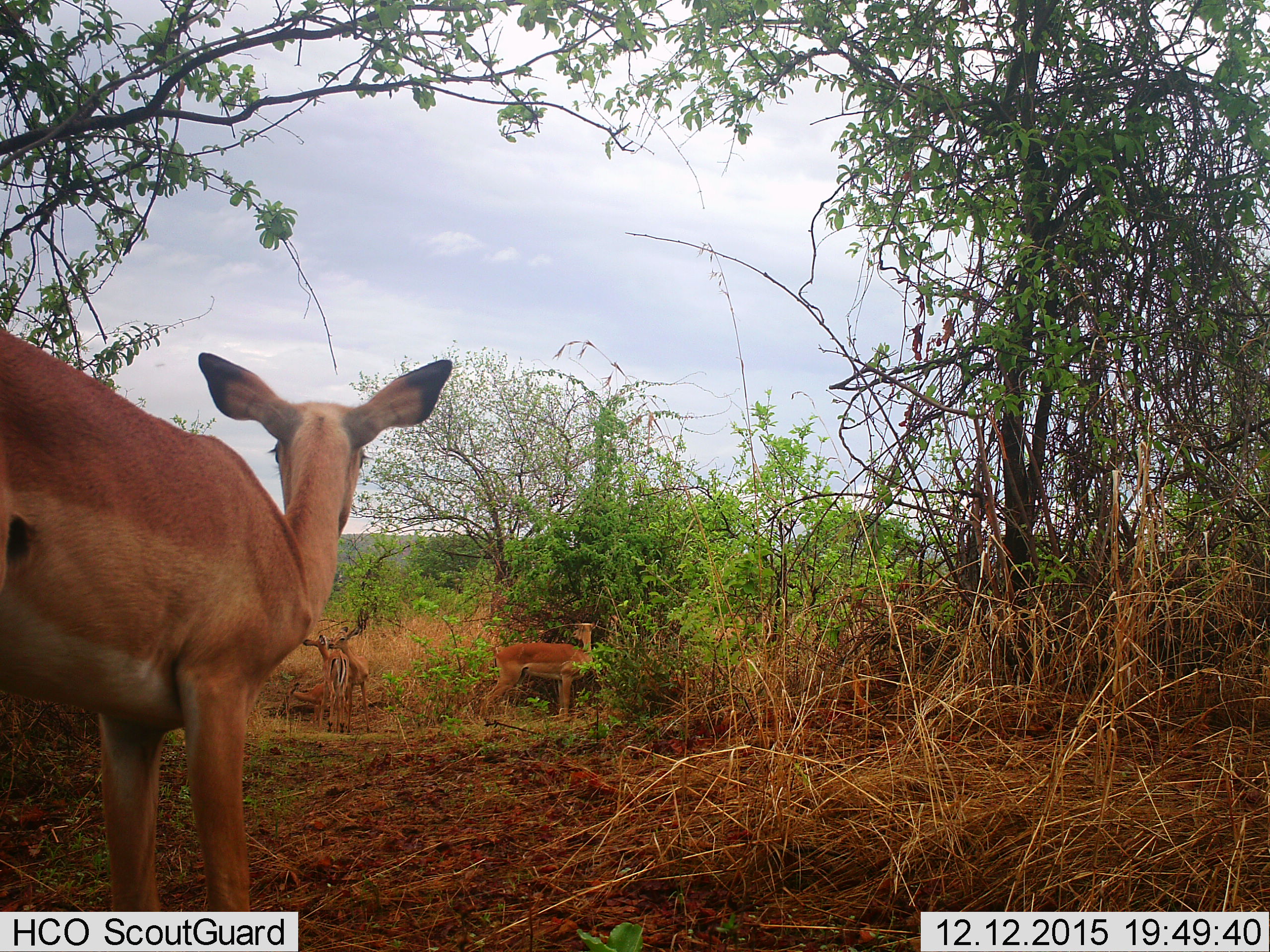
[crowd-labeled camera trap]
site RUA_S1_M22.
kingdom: Animalia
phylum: Chordata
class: Mammalia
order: Artiodactyla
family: Bovidae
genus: Aepyceros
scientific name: Aepyceros melampus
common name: impala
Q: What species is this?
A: Impala (Aepyceros melampus).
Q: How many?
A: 5.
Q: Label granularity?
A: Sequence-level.